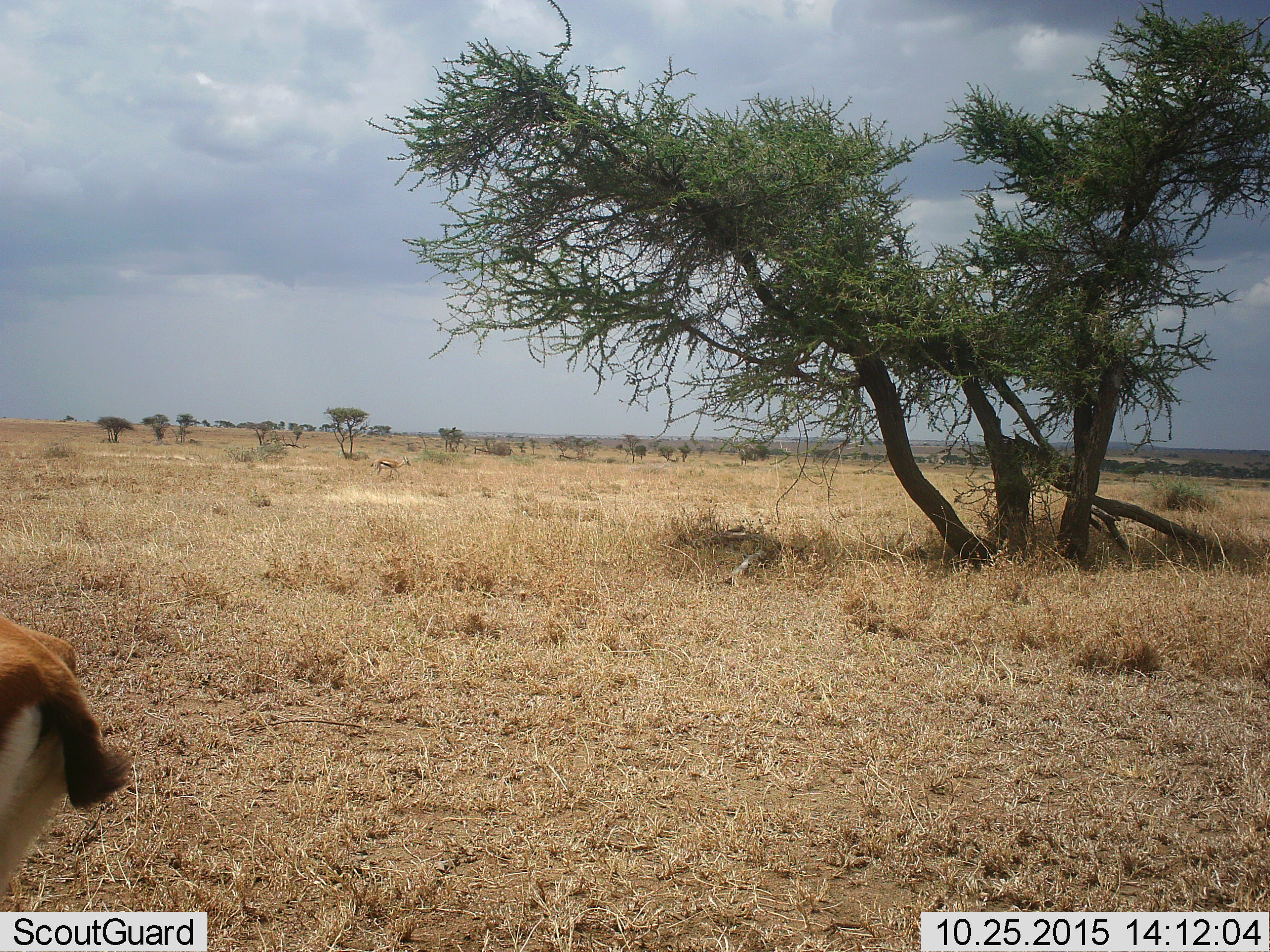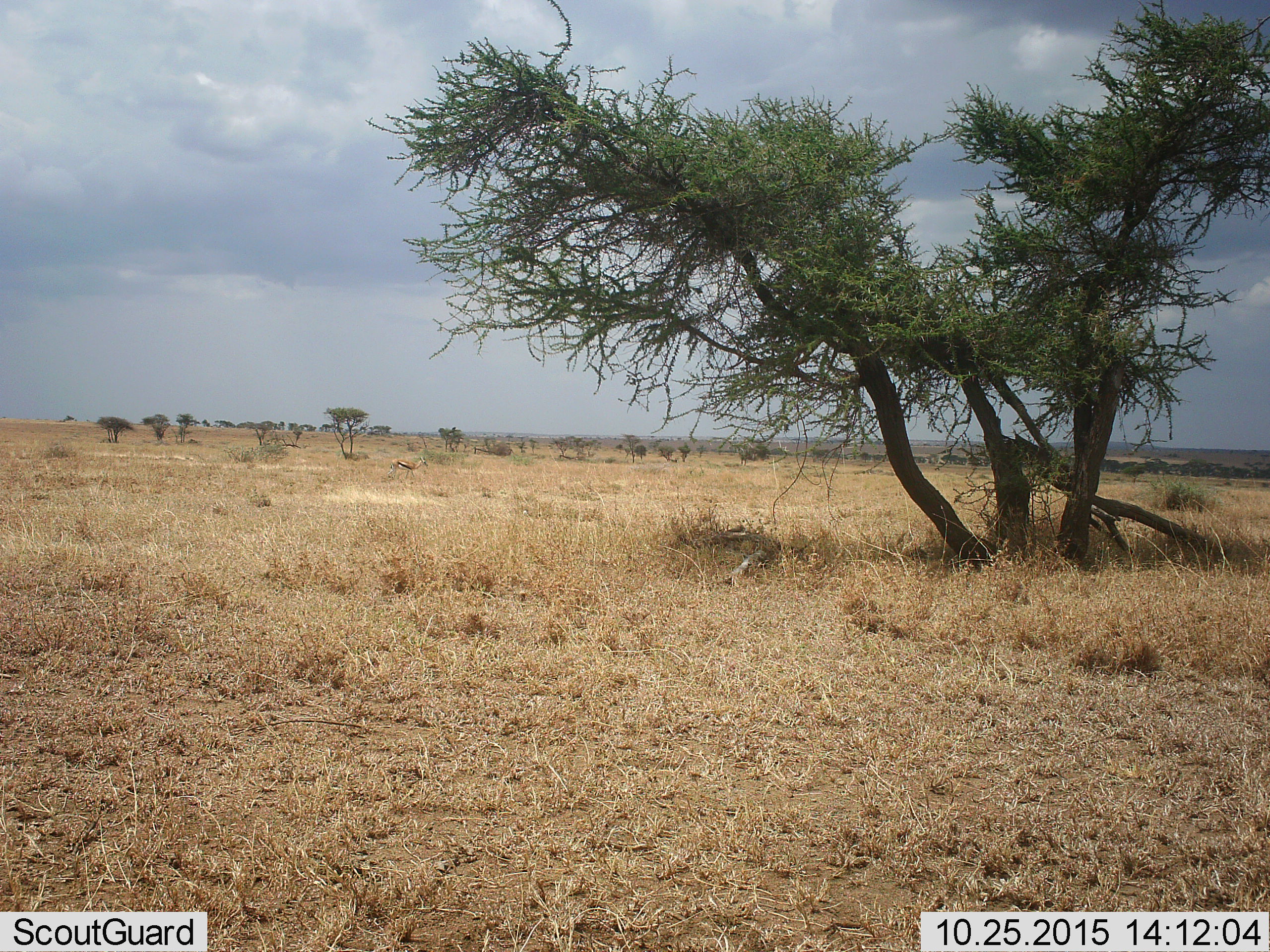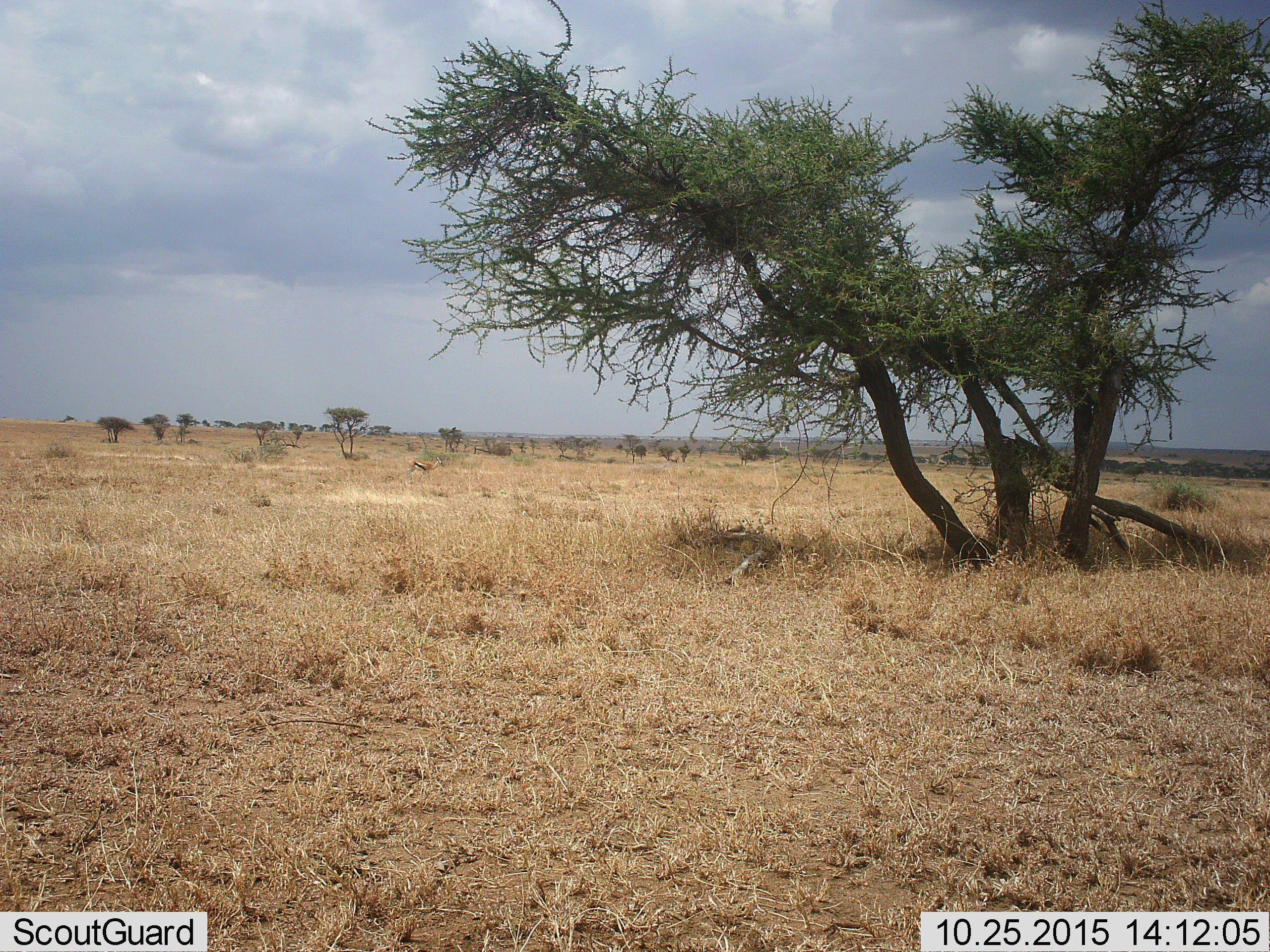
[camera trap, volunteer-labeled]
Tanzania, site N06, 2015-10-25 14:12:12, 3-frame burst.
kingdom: Animalia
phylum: Chordata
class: Mammalia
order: Artiodactyla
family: Bovidae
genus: Eudorcas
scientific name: Eudorcas thomsonii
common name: thomson's gazelle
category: gazellethomsons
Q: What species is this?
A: Gazellethomsons (thomson's gazelle) (Eudorcas thomsonii).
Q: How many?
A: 2.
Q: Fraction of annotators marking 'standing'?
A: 43%.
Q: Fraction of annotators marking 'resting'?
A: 0%.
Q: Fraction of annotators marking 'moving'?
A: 100%.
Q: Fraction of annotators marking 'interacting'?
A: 0%.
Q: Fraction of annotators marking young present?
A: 0%.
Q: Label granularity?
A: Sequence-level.